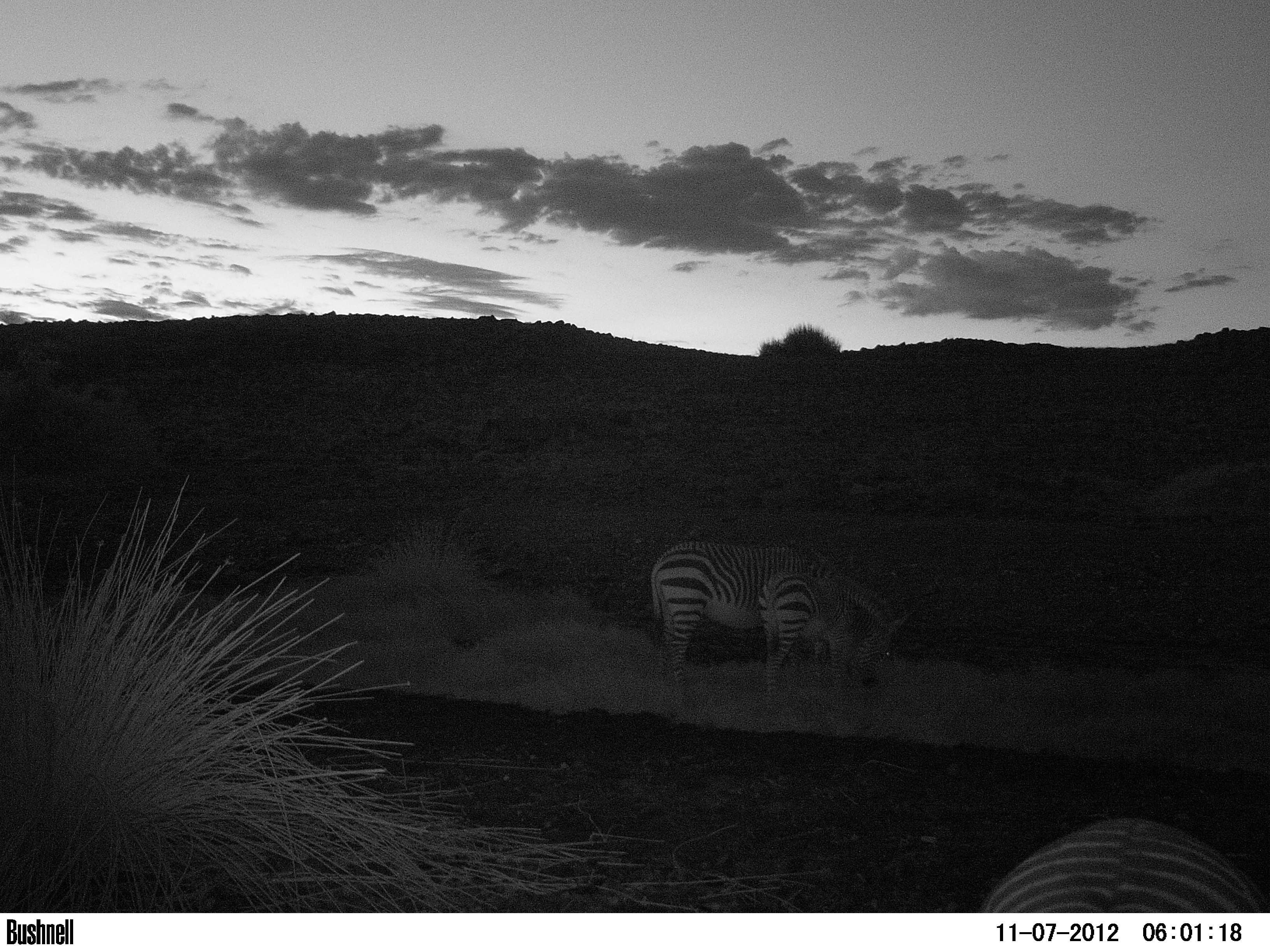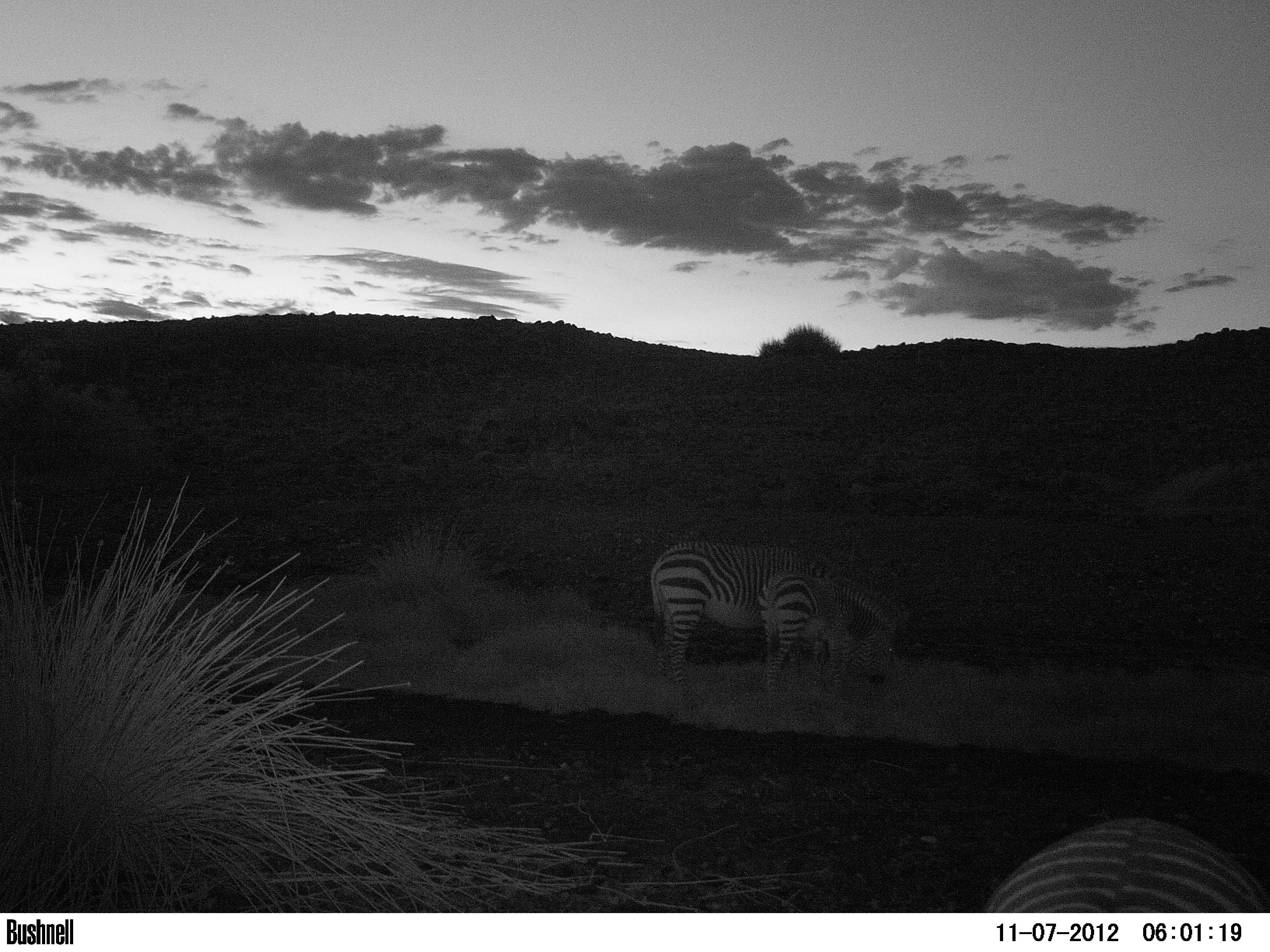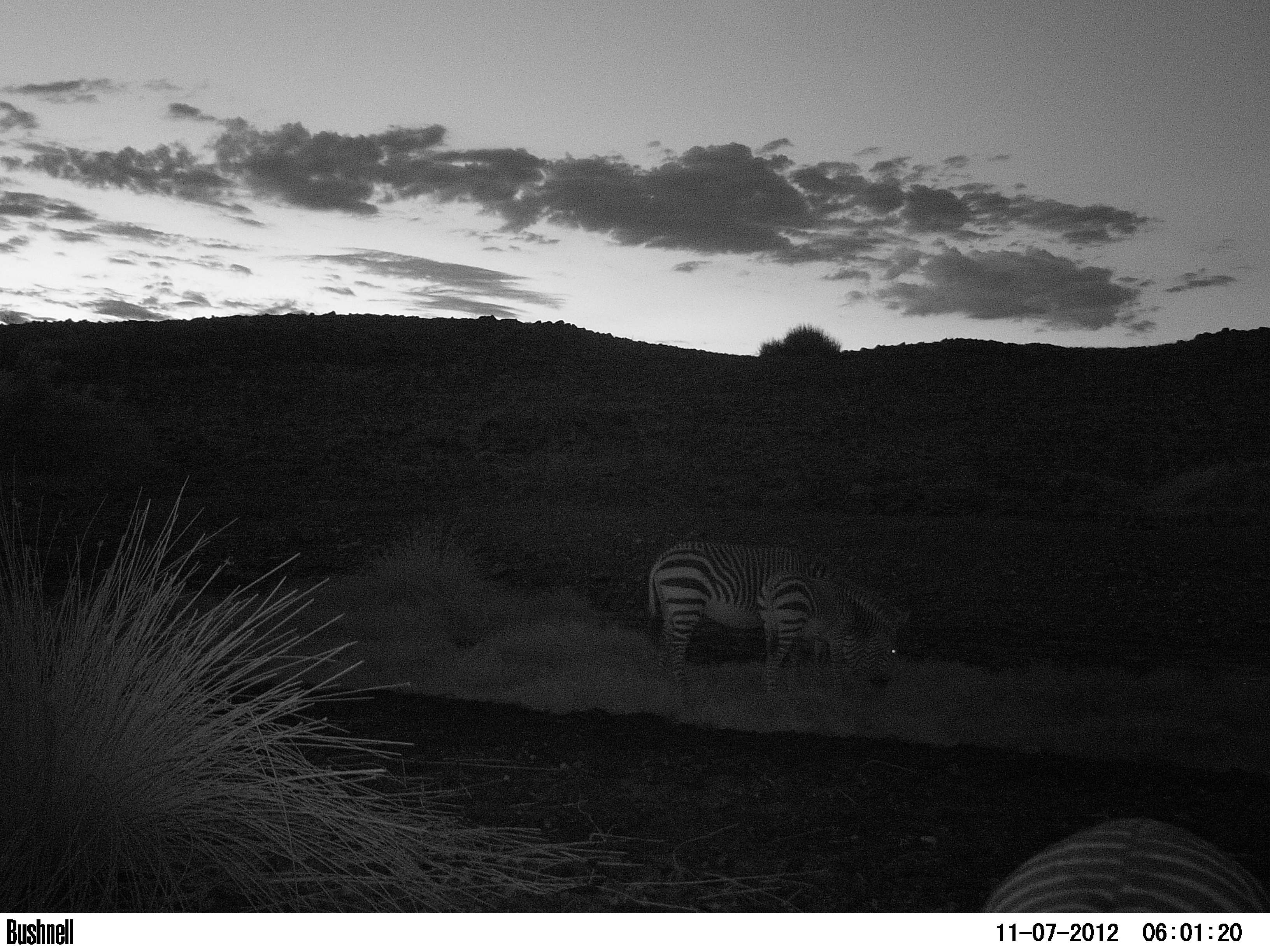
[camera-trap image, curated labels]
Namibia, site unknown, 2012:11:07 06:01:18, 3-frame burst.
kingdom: Animalia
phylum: Chordata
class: Mammalia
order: Perissodactyla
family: Equidae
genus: Equus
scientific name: Equus zebra hartmannae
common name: hartmann's mountain zebra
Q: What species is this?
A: Equus zebra hartmannae (hartmann's mountain zebra).